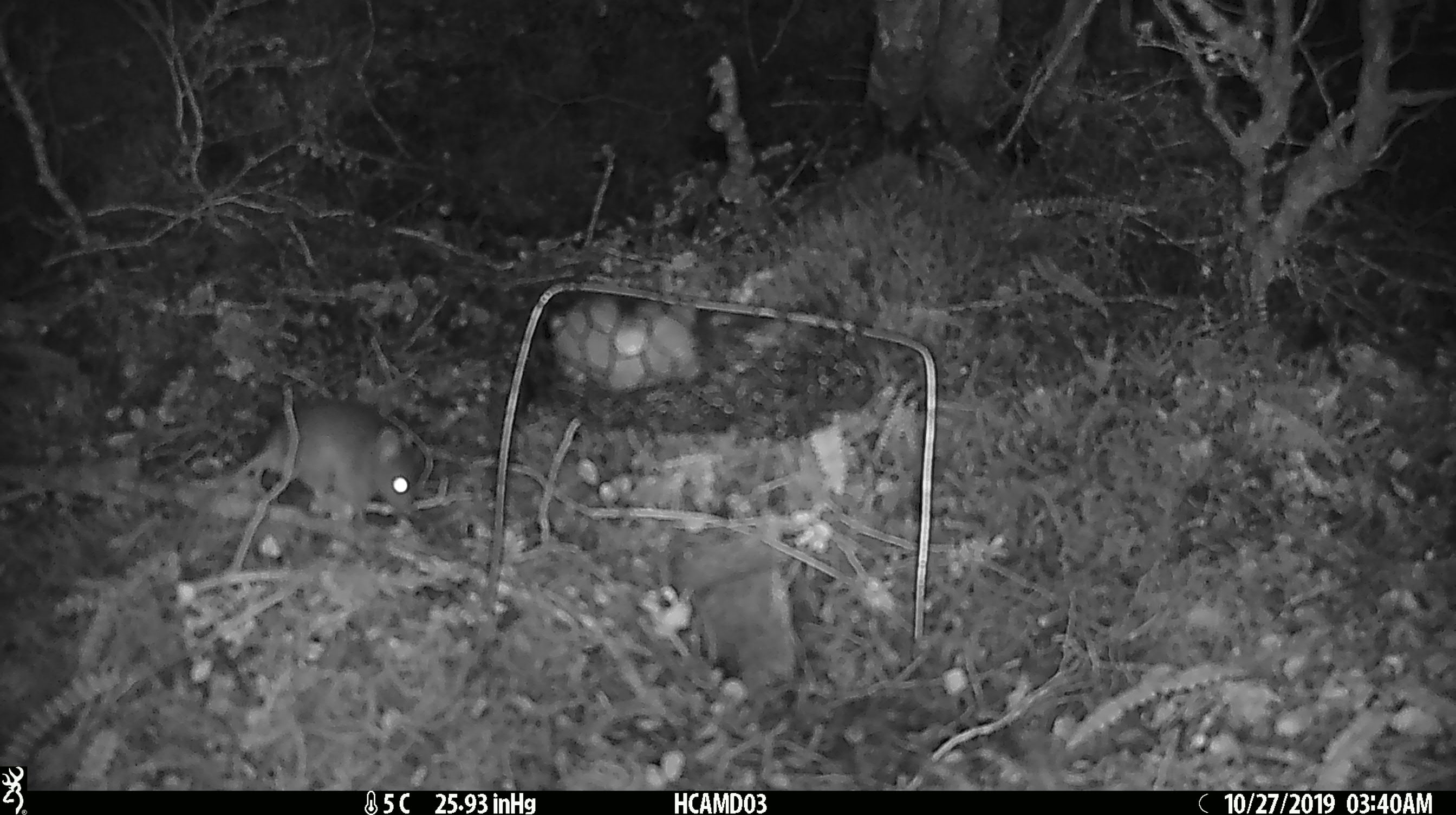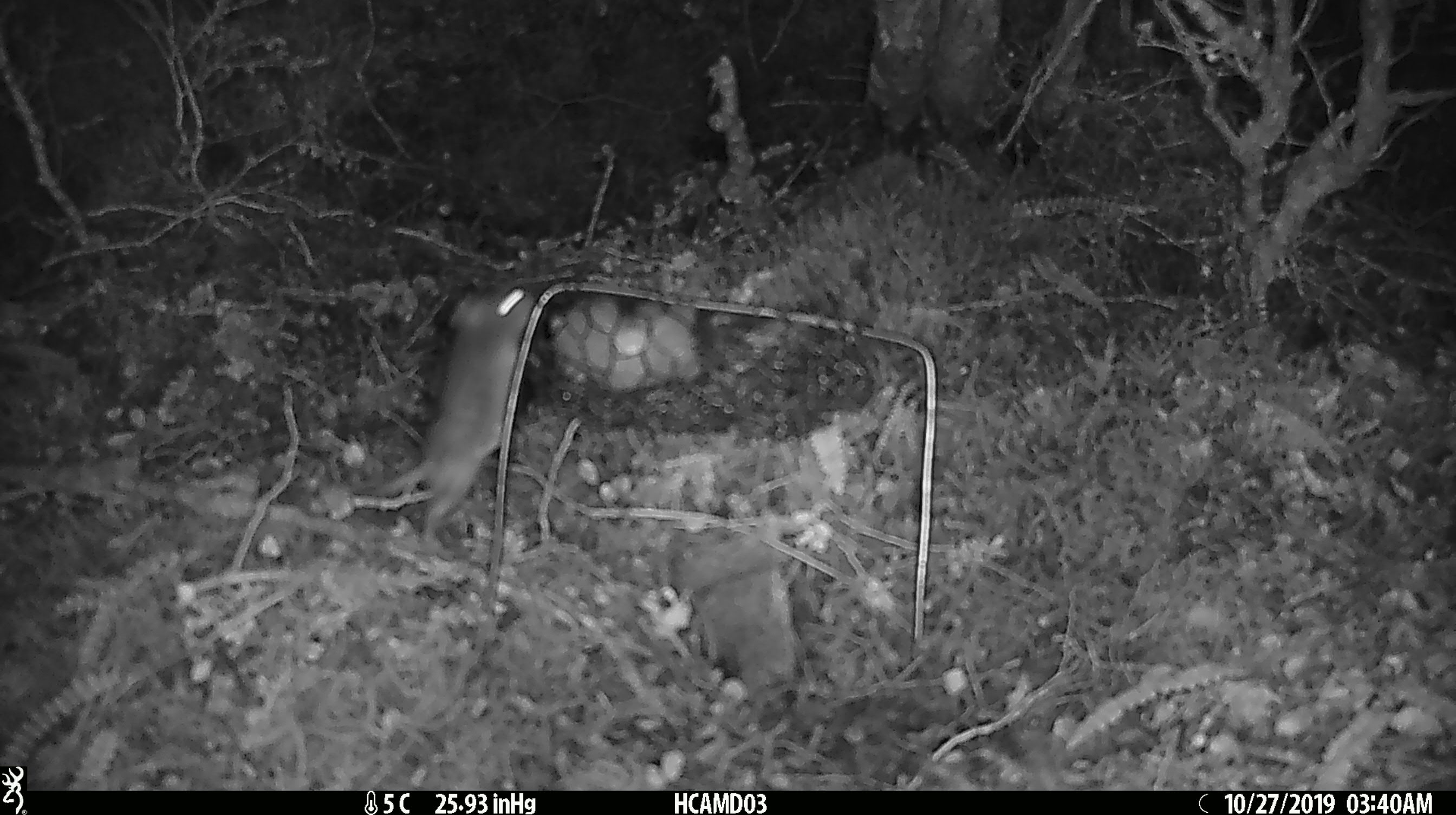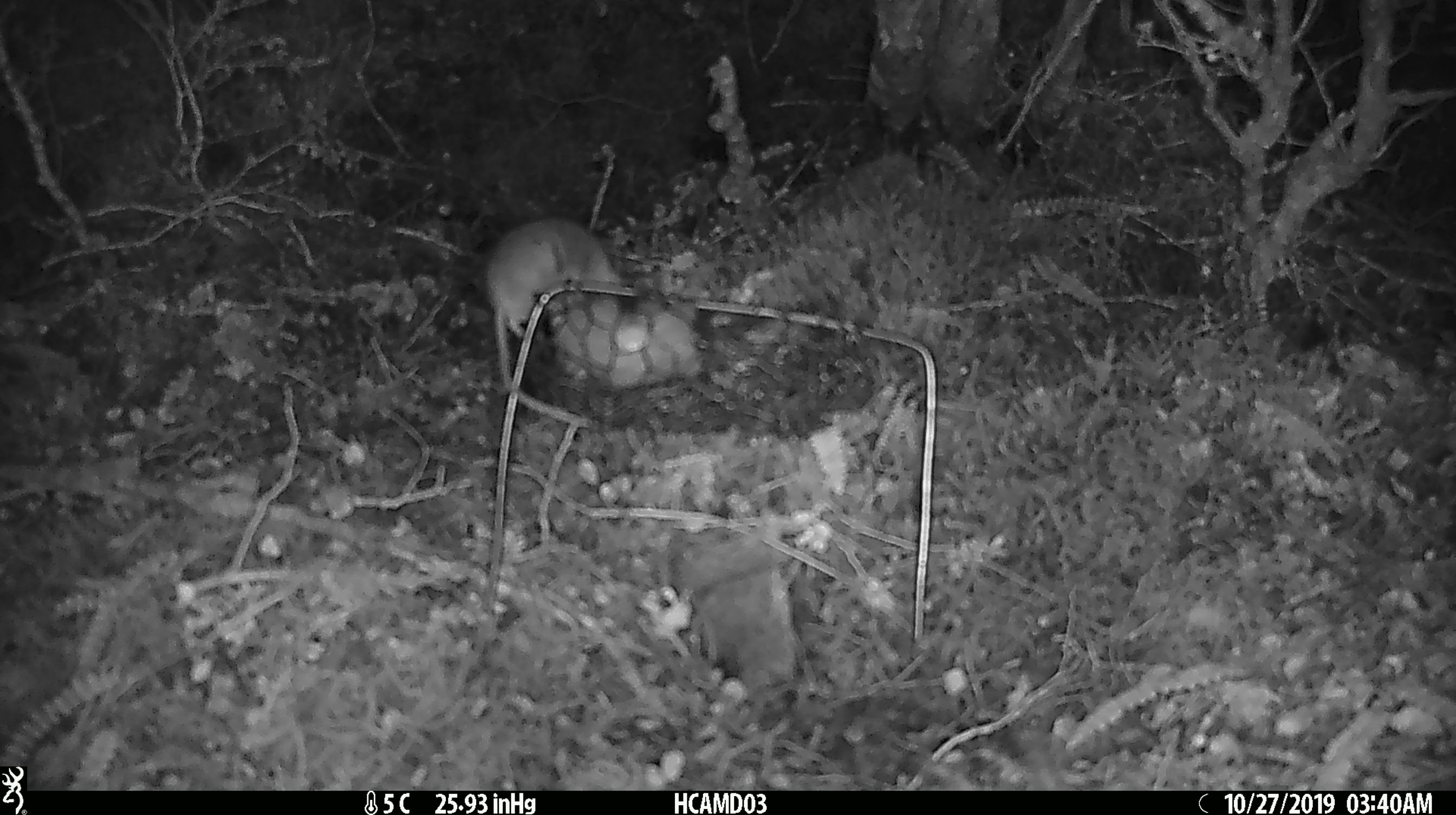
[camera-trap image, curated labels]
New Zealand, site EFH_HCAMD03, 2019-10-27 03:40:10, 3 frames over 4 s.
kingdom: Animalia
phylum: Chordata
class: Mammalia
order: Rodentia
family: Muridae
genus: Mus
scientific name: Mus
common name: mouse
Mouse (Mus).